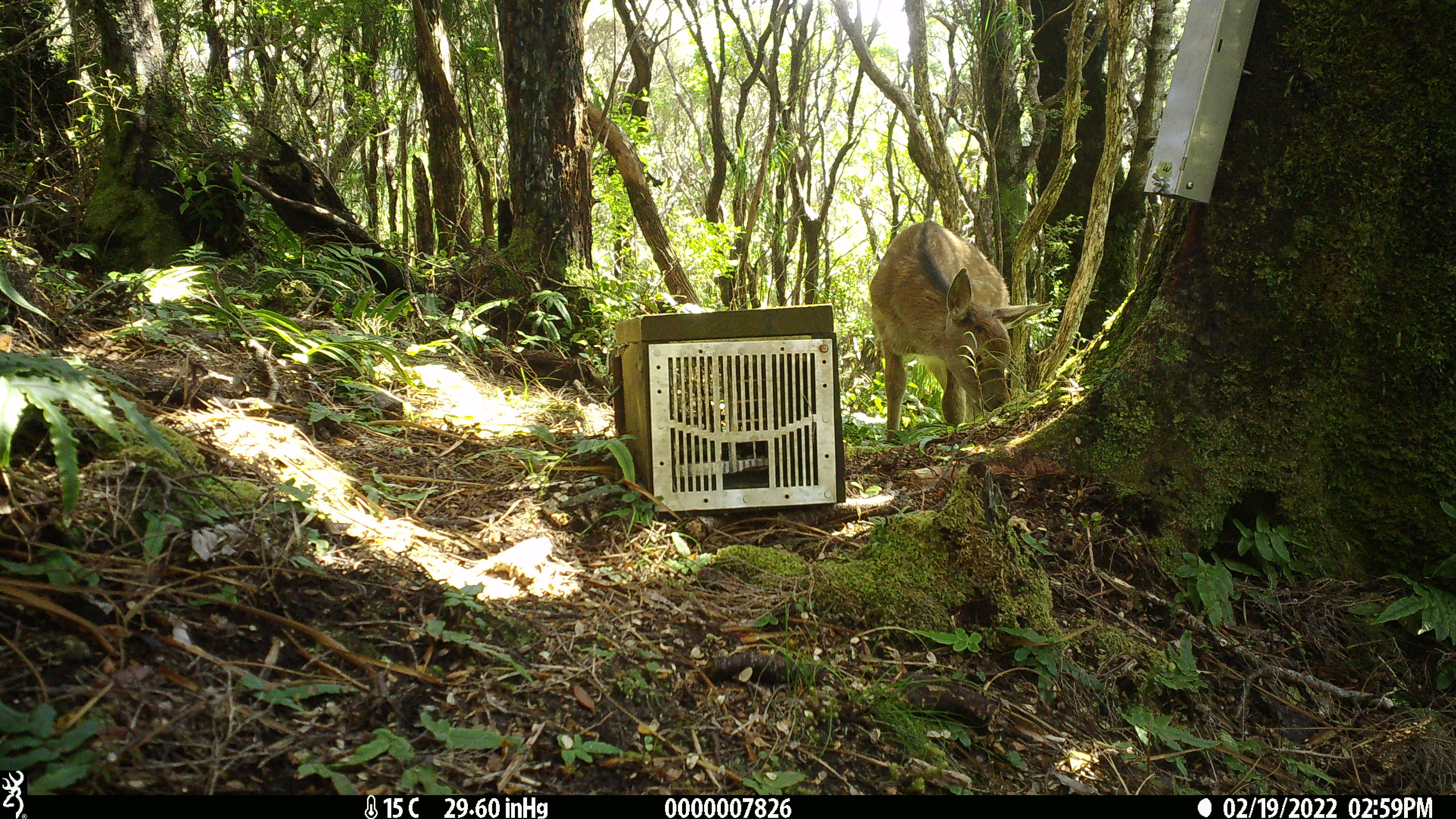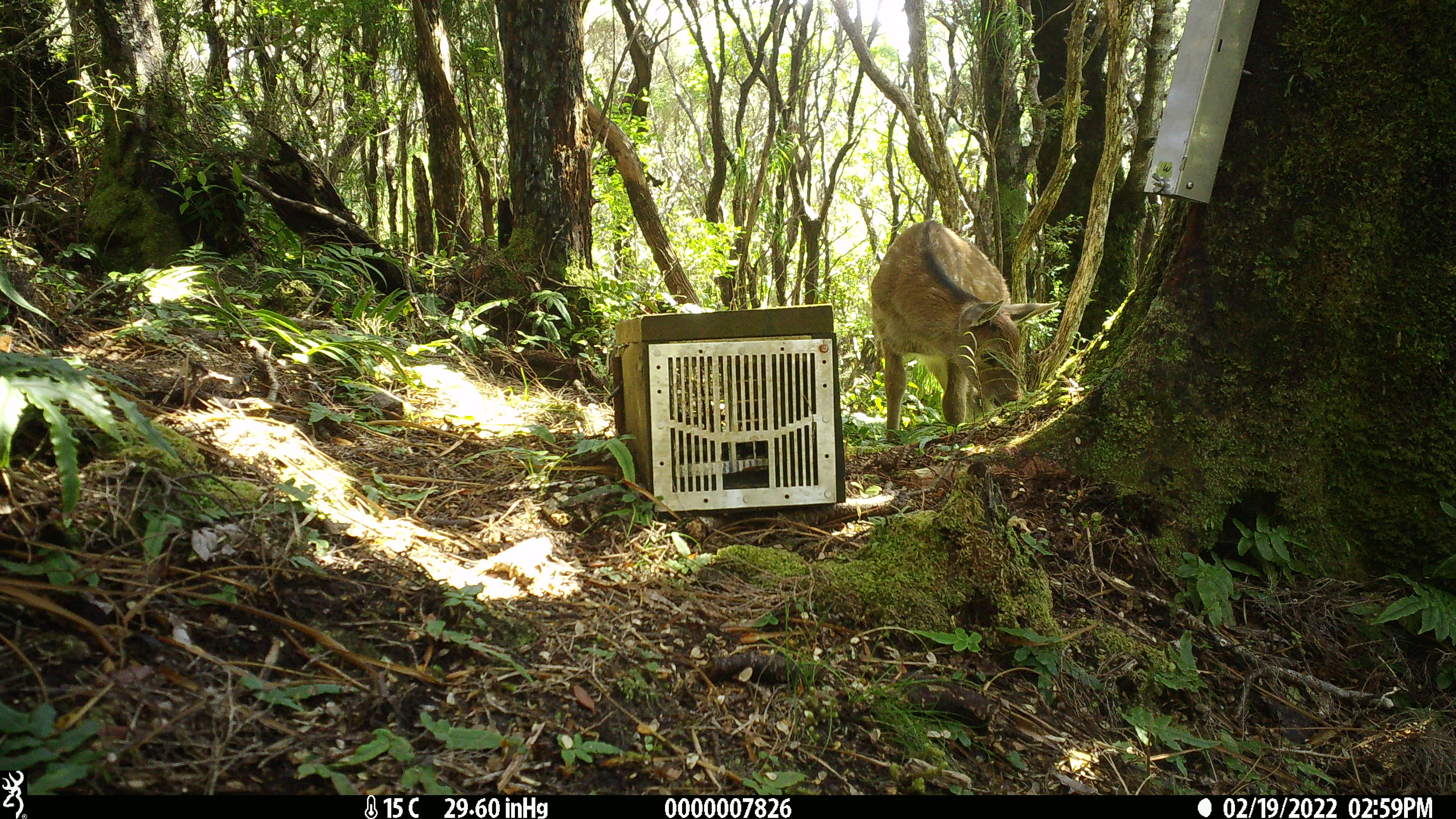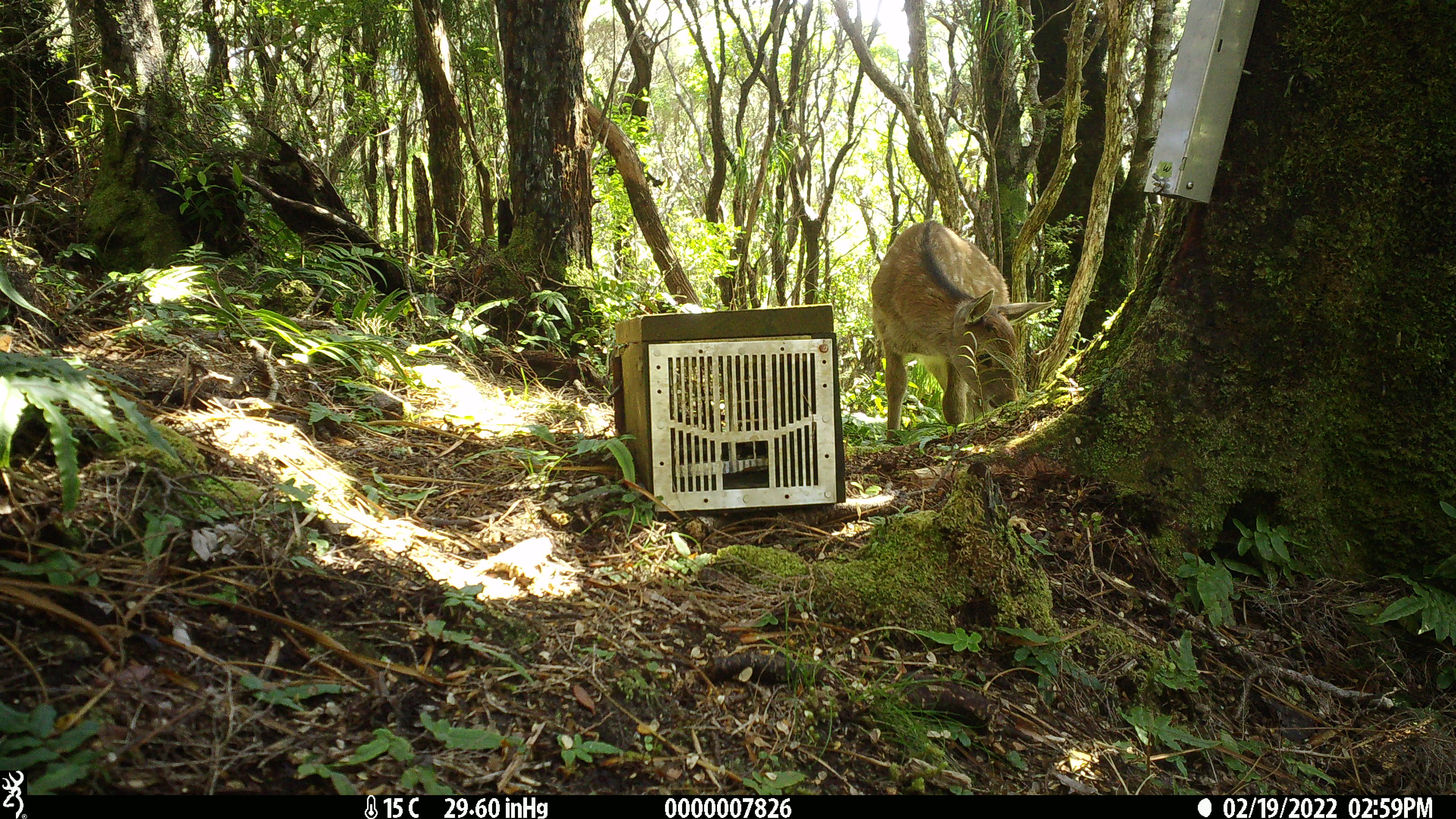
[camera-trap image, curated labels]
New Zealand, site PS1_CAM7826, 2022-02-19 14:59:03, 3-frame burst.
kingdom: Animalia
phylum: Chordata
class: Mammalia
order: Artiodactyla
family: Cervidae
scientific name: Cervidae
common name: deer